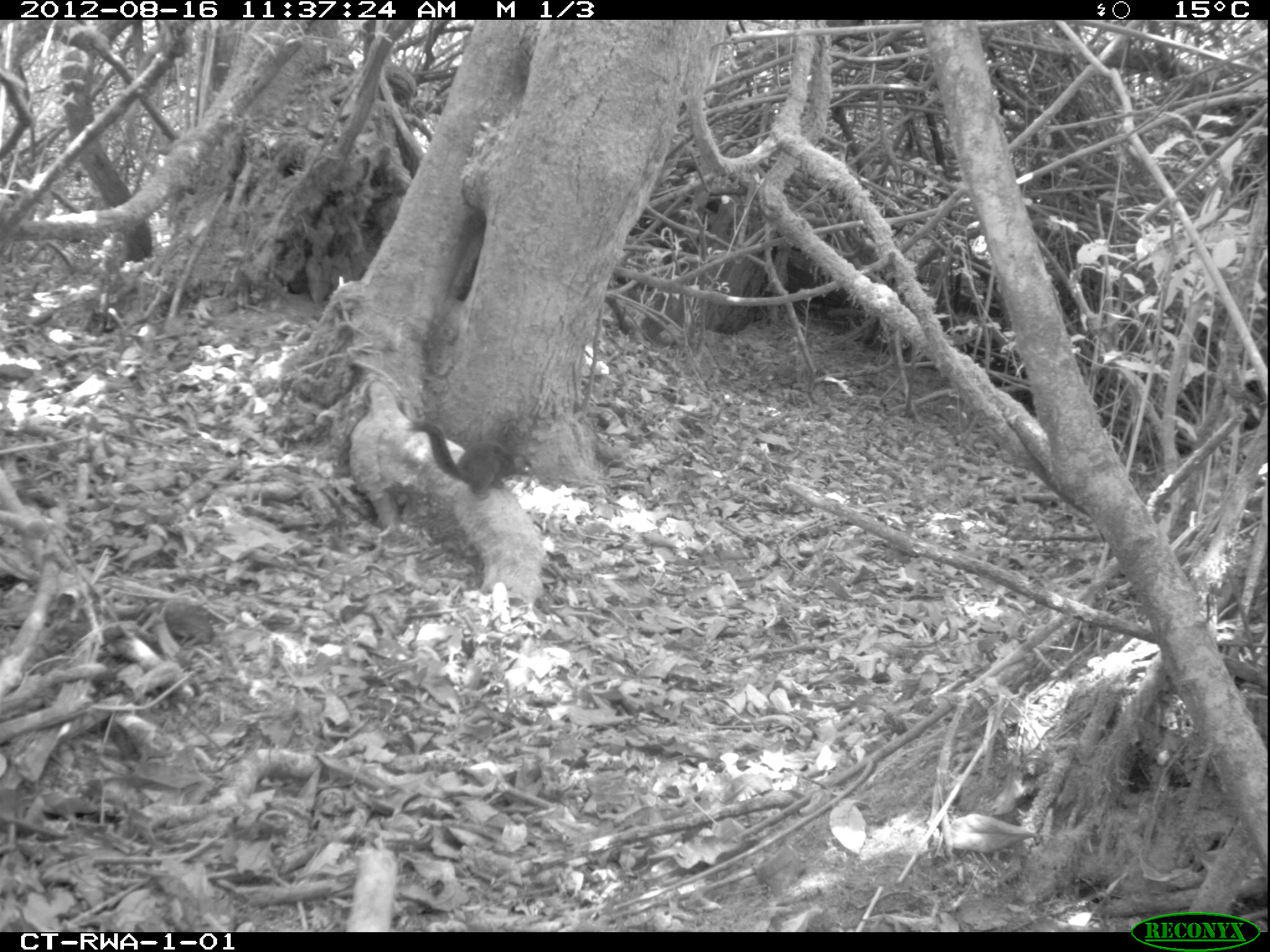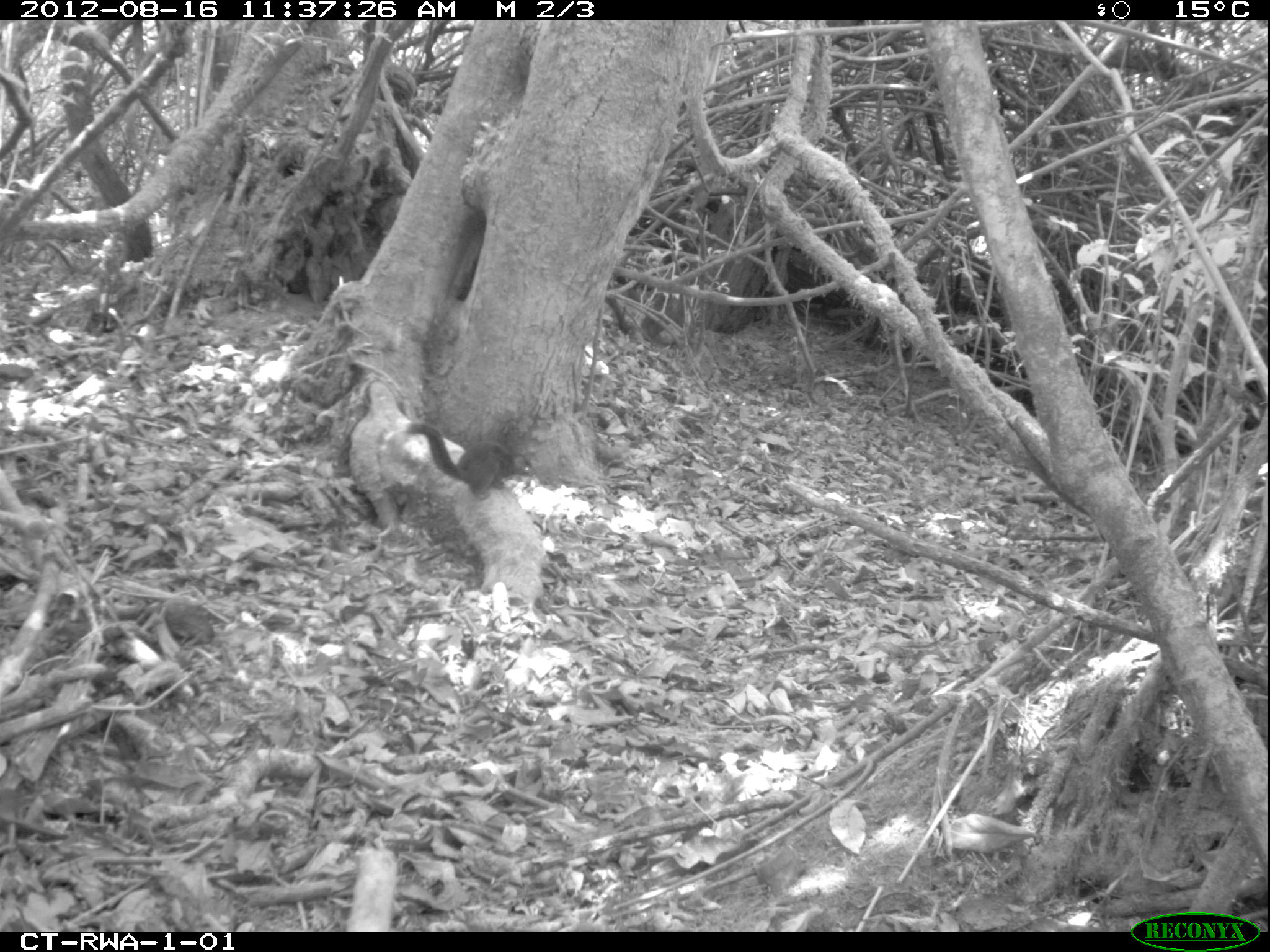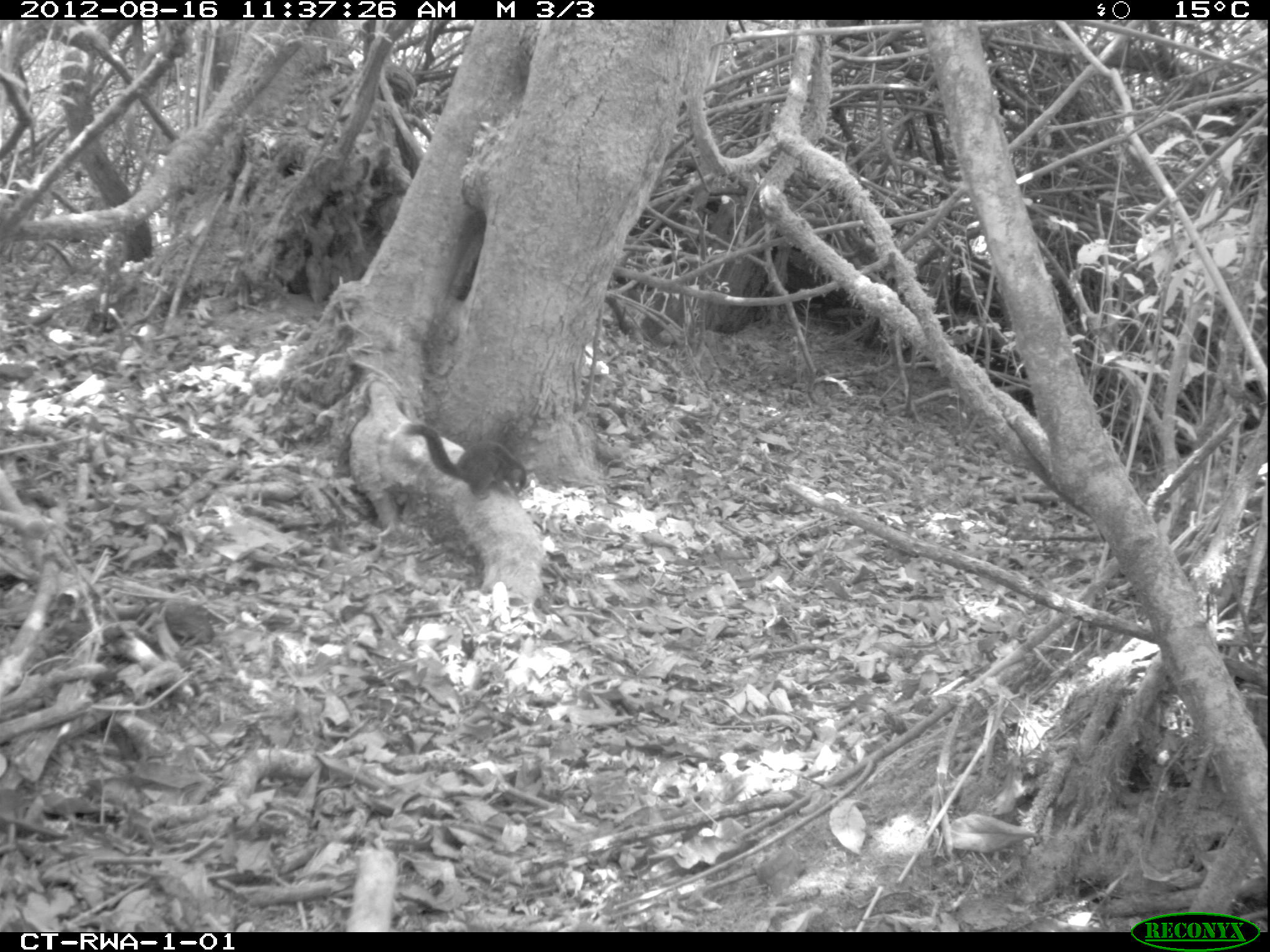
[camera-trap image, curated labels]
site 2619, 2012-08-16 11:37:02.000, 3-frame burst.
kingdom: Animalia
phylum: Chordata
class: Mammalia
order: Rodentia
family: Sciuridae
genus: Funisciurus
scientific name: Funisciurus carruthersi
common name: carruther's mountain squirrel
Funisciurus carruthersi (carruther's mountain squirrel), count 1.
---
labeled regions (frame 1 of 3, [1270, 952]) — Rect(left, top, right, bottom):
funisciurus carruthersi: Rect(407, 419, 536, 498)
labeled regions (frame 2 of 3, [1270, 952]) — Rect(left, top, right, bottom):
funisciurus carruthersi: Rect(404, 422, 533, 499)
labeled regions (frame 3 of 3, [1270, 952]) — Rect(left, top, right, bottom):
funisciurus carruthersi: Rect(400, 421, 530, 494)